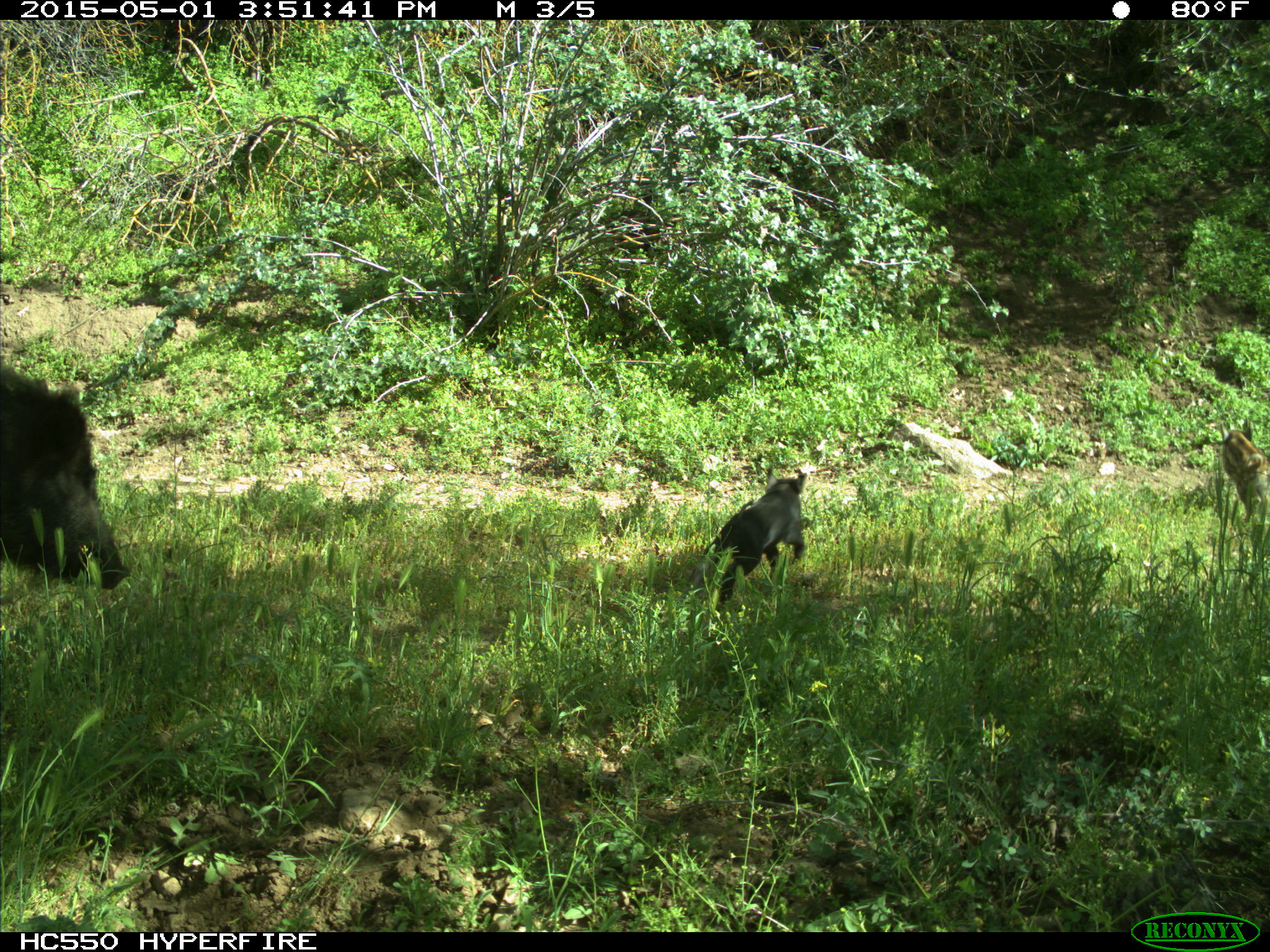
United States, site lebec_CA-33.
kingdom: Animalia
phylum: Chordata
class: Mammalia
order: Artiodactyla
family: Suidae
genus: Sus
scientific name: Sus scrofa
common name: wild boar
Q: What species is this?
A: Sus scrofa (wild boar).